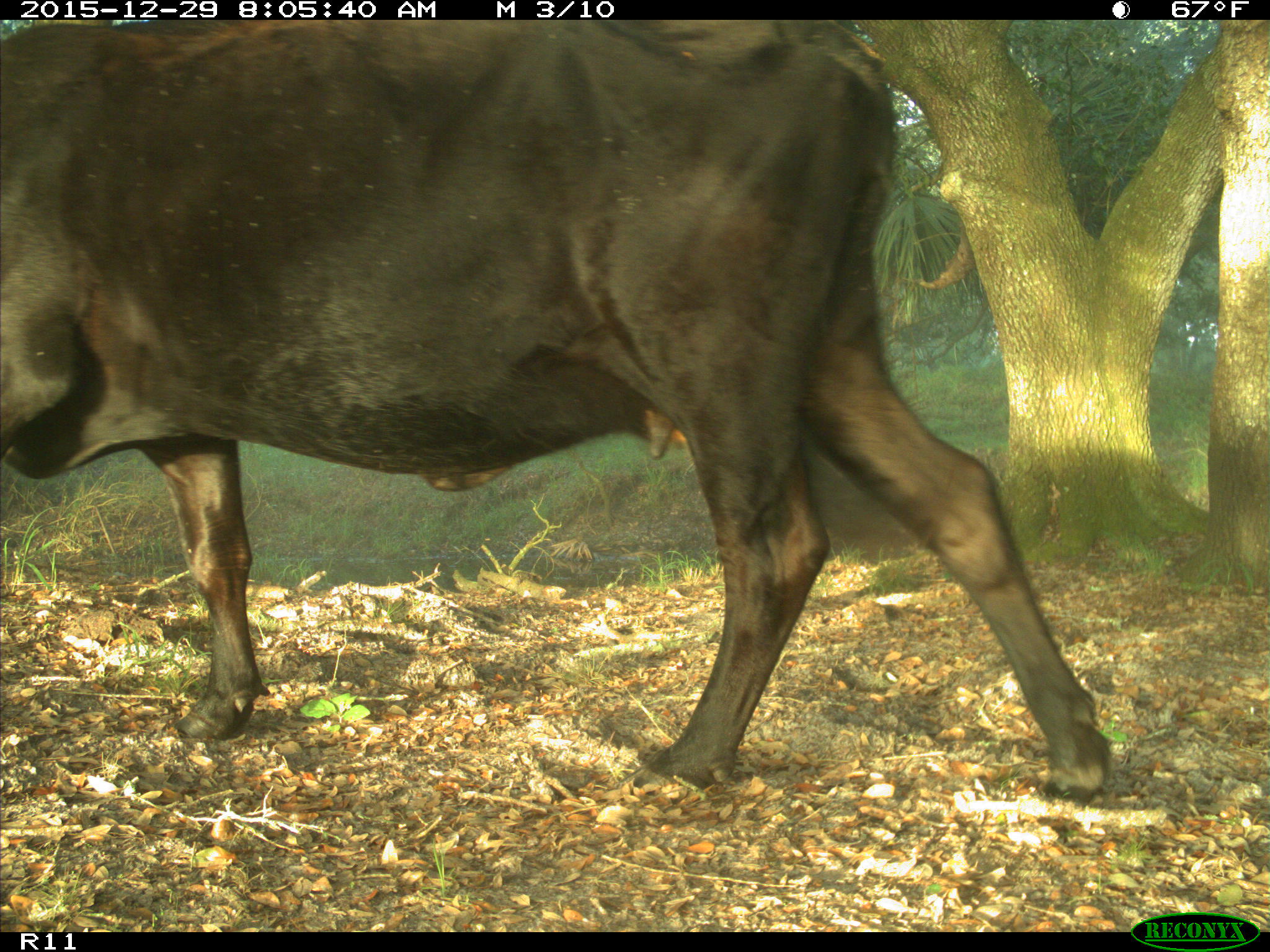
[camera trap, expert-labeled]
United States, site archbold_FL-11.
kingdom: Animalia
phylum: Chordata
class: Mammalia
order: Artiodactyla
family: Bovidae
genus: Bos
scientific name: Bos taurus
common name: domestic cow